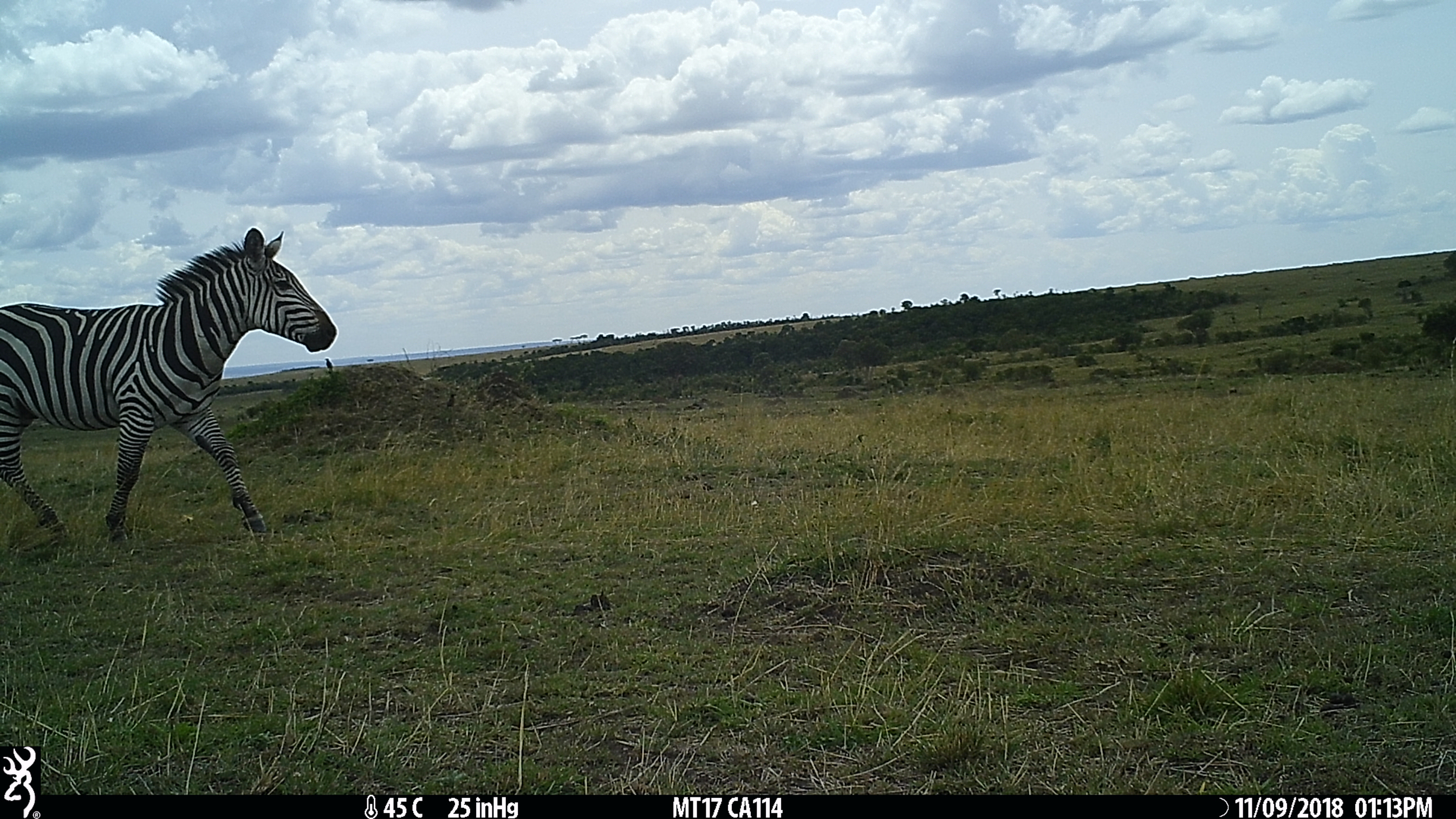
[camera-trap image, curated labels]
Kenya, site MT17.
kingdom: Animalia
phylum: Chordata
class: Mammalia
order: Perissodactyla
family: Equidae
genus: Equus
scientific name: Equus quagga burchellii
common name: burchell's zebra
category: zebra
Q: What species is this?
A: Zebra (burchell's zebra) (Equus quagga burchellii).